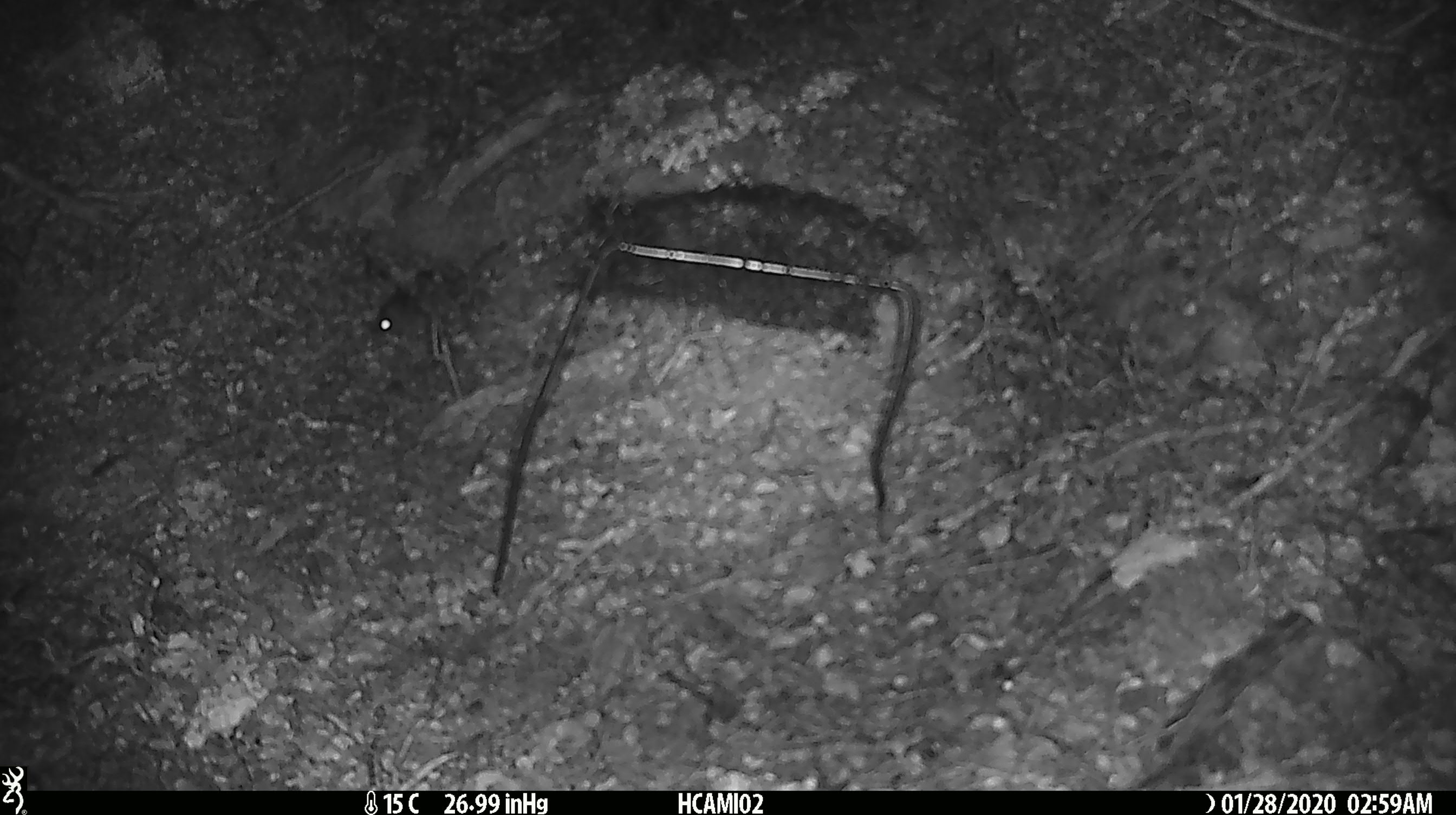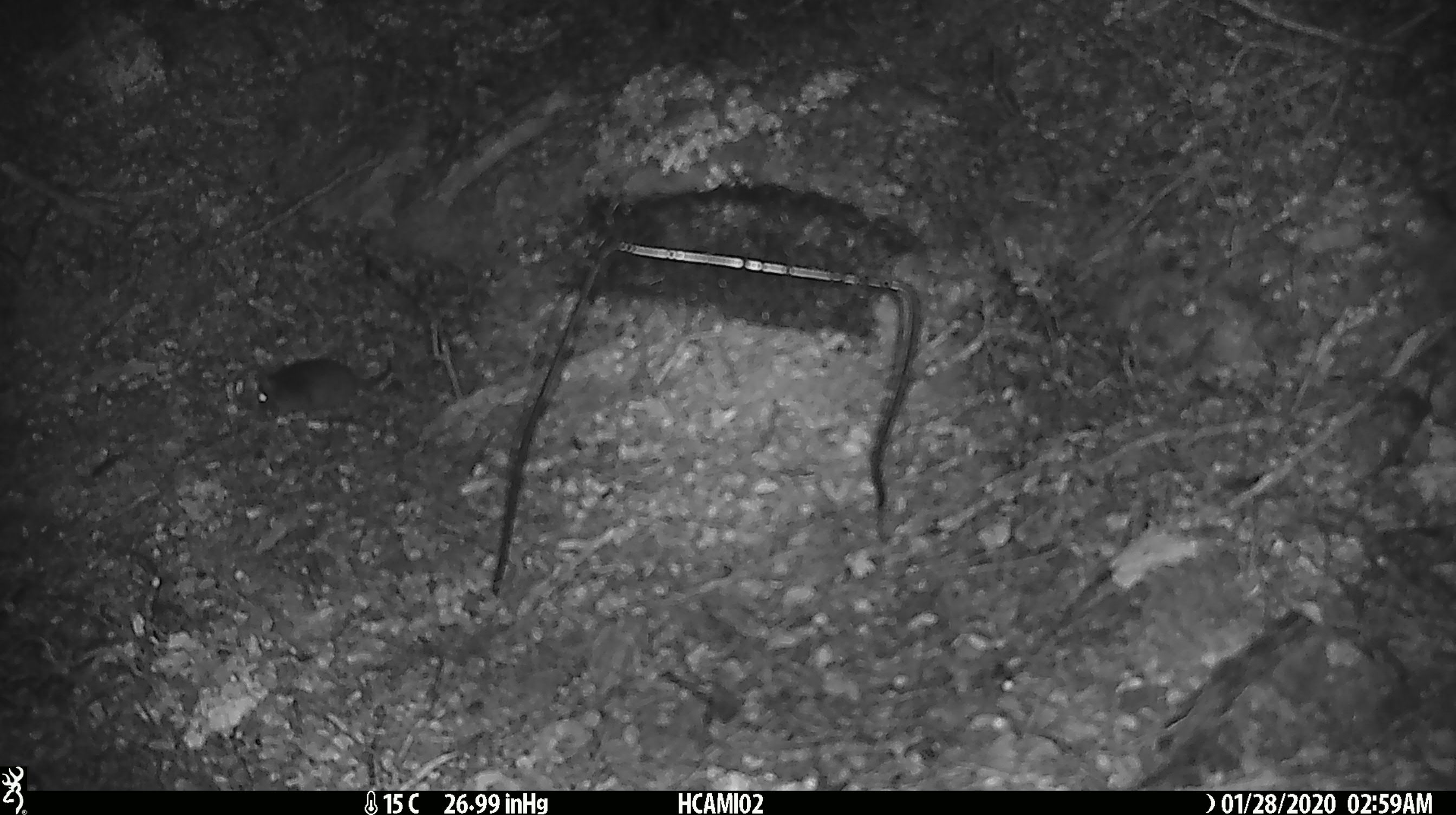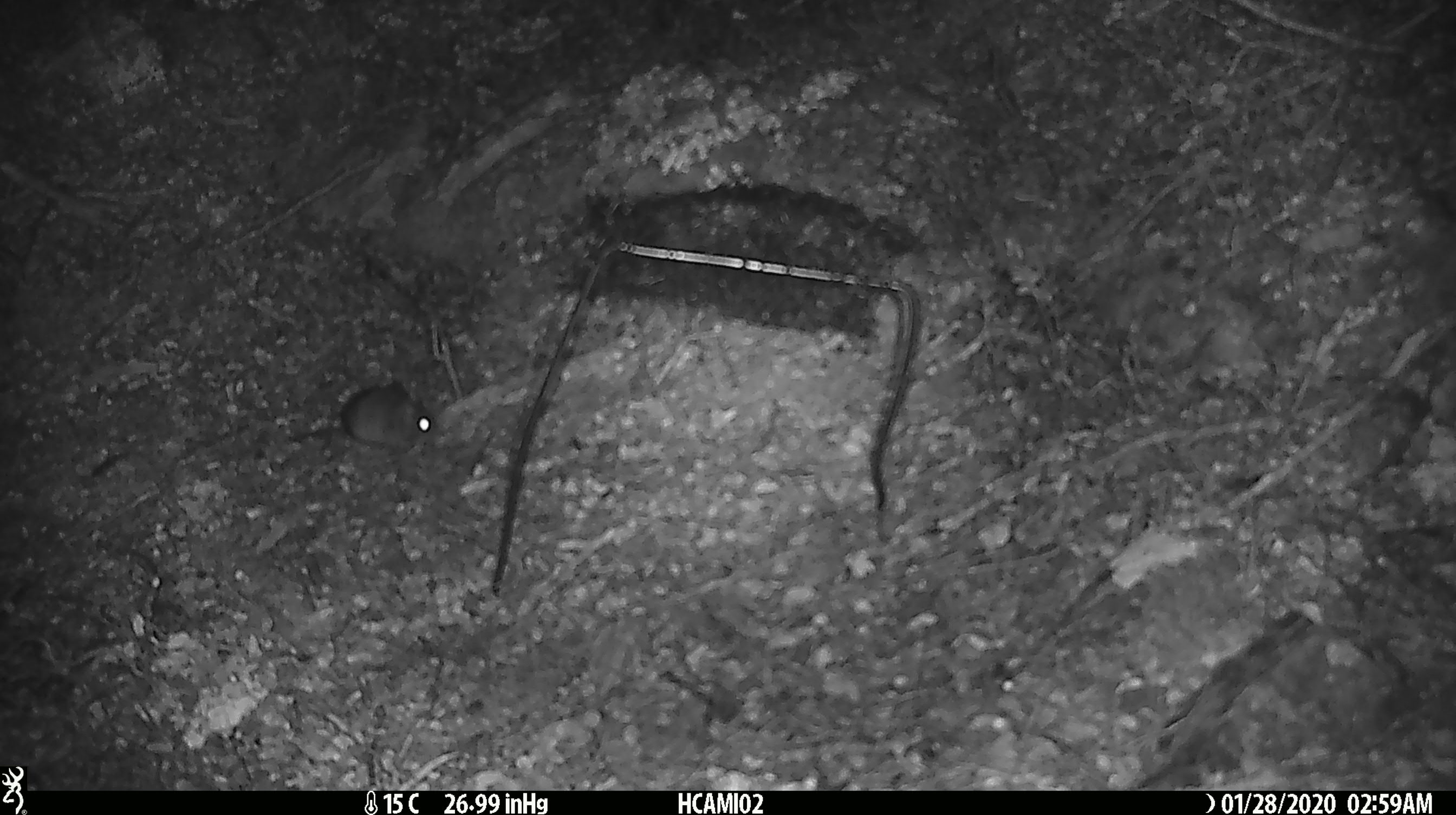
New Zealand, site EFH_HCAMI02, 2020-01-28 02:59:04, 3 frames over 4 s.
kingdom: Animalia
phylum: Chordata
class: Mammalia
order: Rodentia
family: Muridae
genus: Mus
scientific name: Mus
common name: mouse